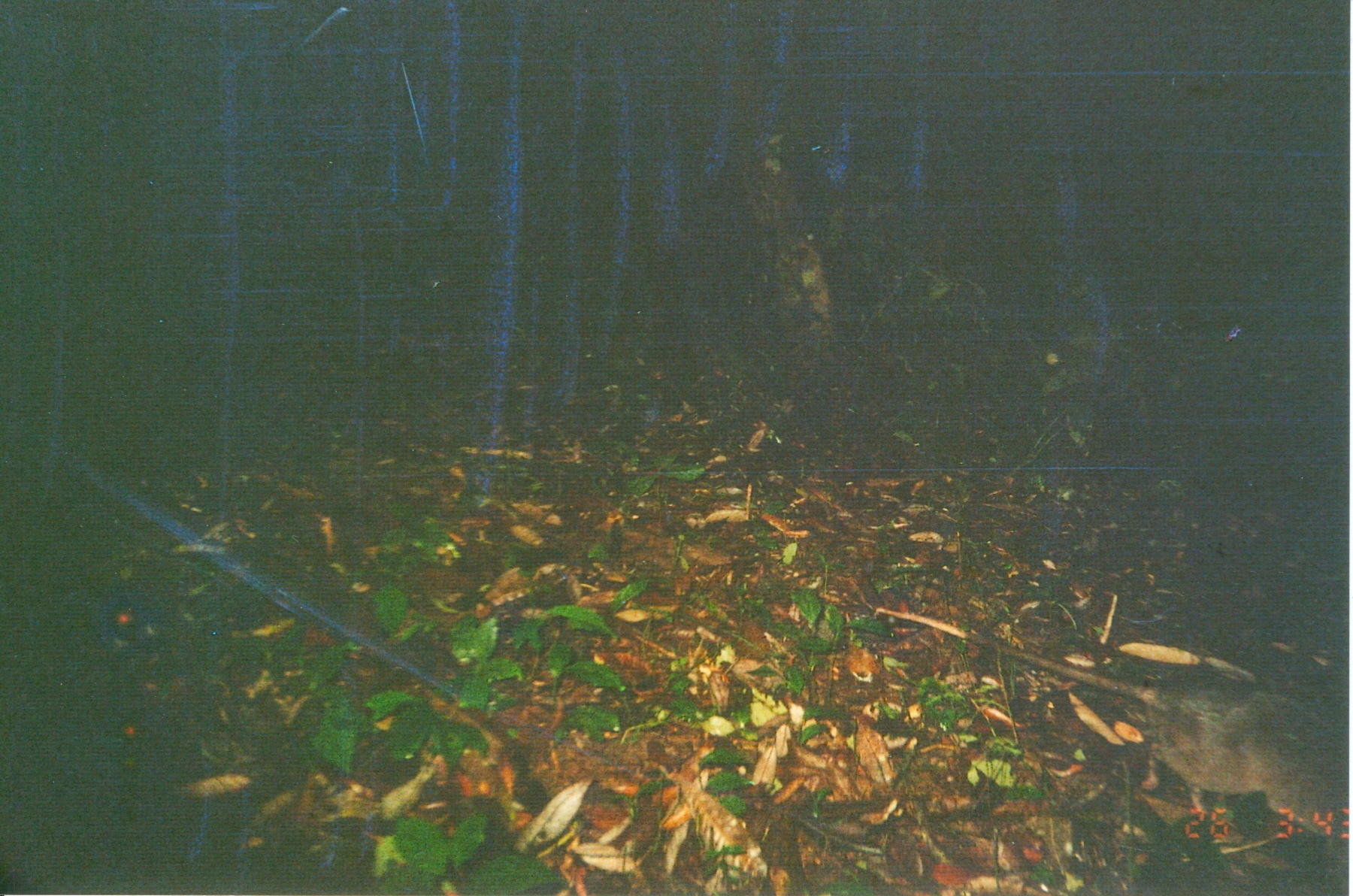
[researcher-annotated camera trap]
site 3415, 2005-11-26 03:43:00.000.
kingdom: Animalia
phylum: Chordata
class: Mammalia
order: Rodentia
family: Nesomyidae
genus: Cricetomys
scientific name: Cricetomys gambianus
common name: african giant pouched rat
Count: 1.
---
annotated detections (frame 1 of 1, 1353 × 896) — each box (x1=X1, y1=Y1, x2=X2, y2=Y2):
cricetomys gambianus: (x1=866, y1=601, x2=1345, y2=837)